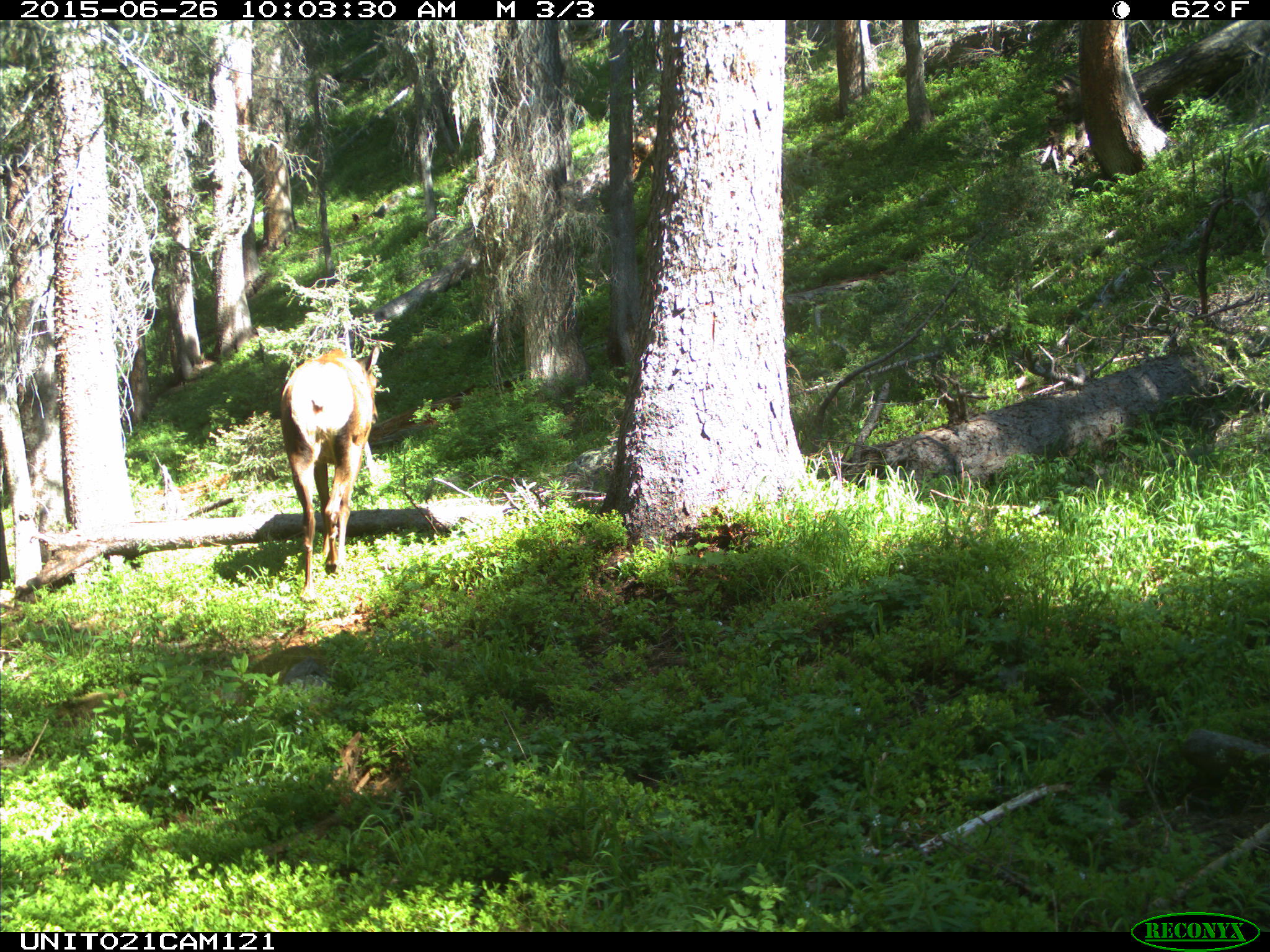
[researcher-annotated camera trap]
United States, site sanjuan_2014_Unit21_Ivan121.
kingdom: Animalia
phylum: Chordata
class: Mammalia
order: Artiodactyla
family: Cervidae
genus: Cervus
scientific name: Cervus elaphus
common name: red deer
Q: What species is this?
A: Cervus elaphus (red deer).